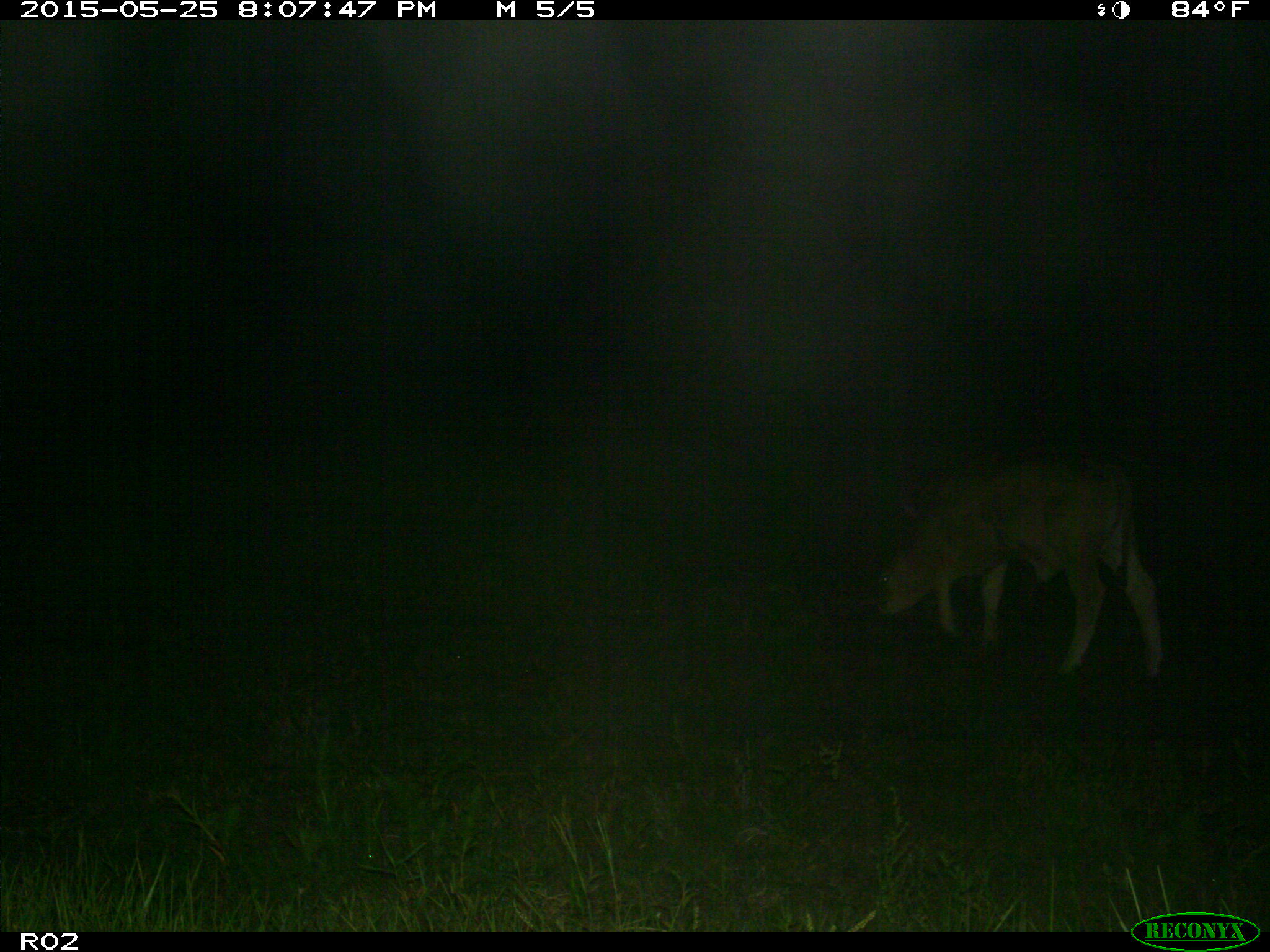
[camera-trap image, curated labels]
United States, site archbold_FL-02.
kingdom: Animalia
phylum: Chordata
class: Mammalia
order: Artiodactyla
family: Bovidae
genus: Bos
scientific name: Bos taurus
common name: domestic cow